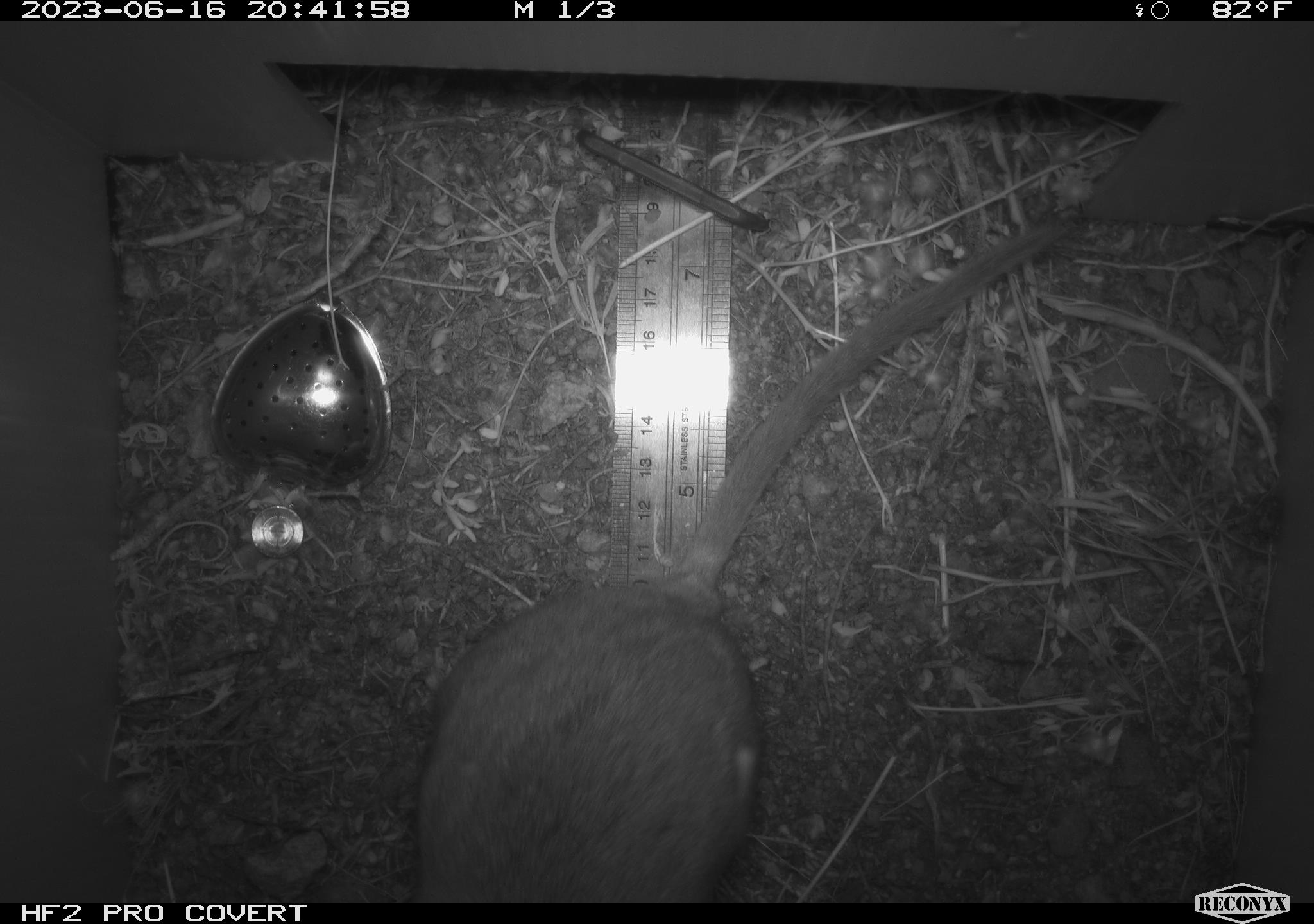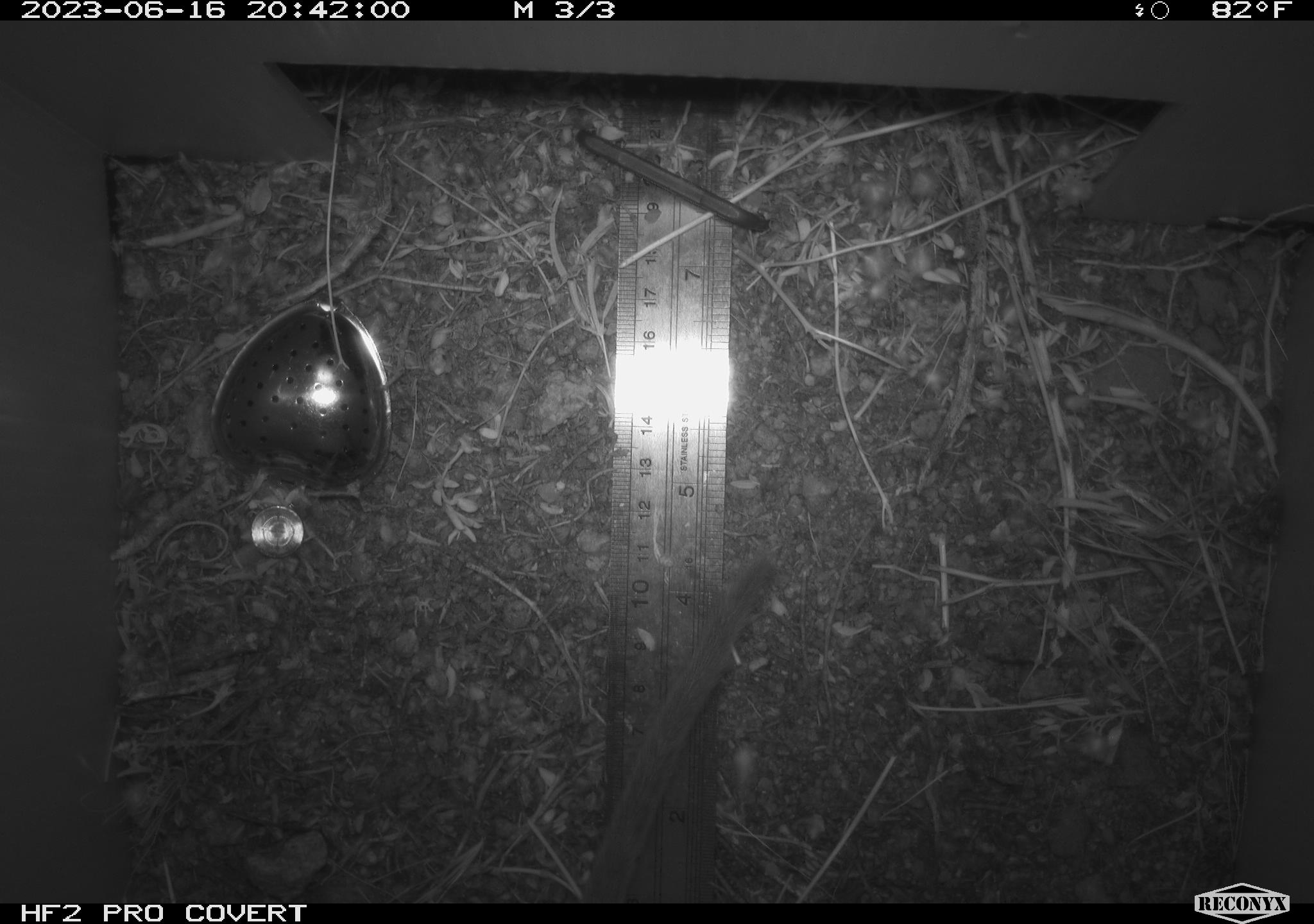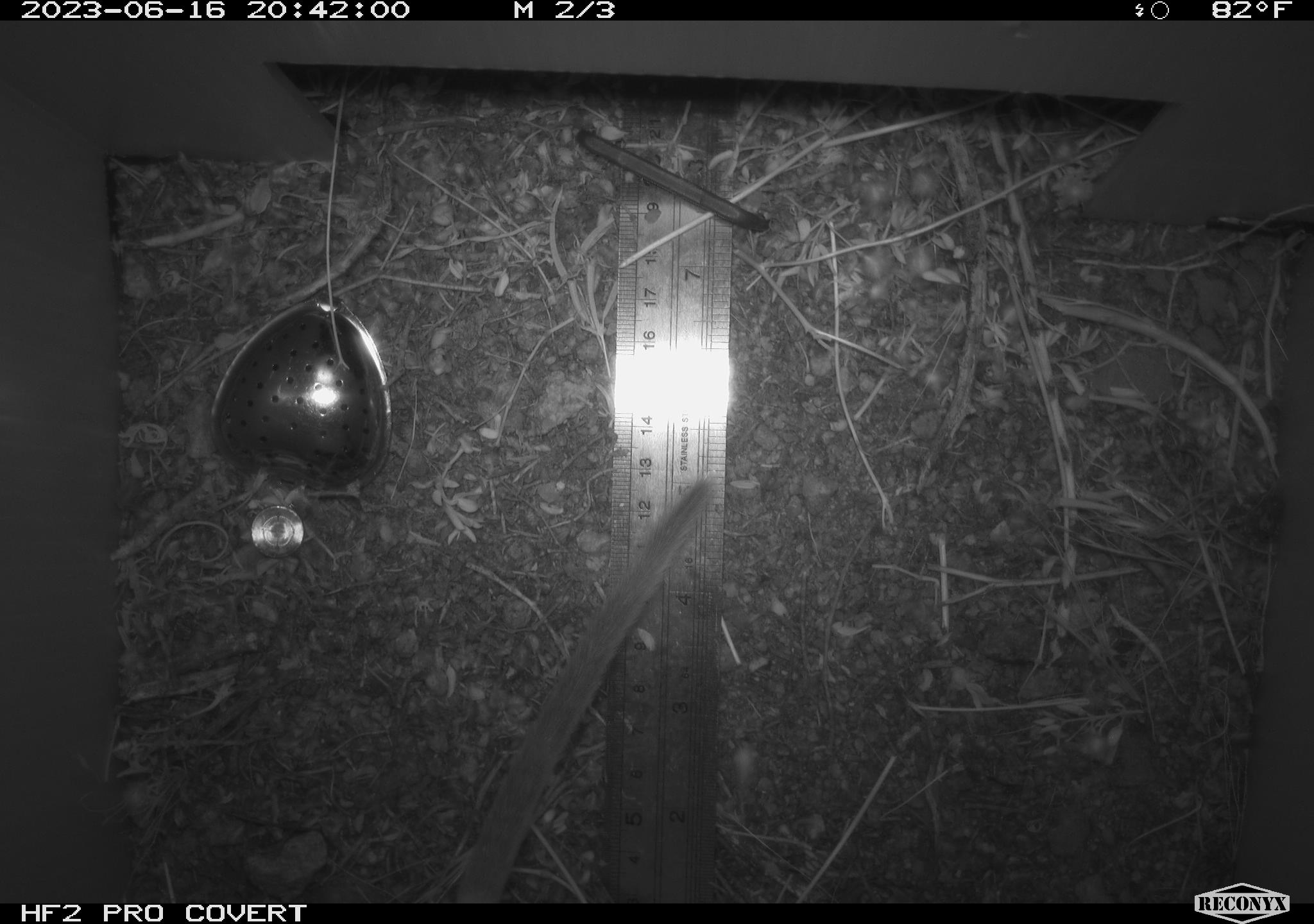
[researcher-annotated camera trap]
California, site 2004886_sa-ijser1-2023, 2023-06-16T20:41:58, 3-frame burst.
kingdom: Animalia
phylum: Chordata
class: Mammalia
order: Rodentia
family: Cricetidae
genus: Neotoma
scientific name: Neotoma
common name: pack rat or woodrat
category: neotoma species